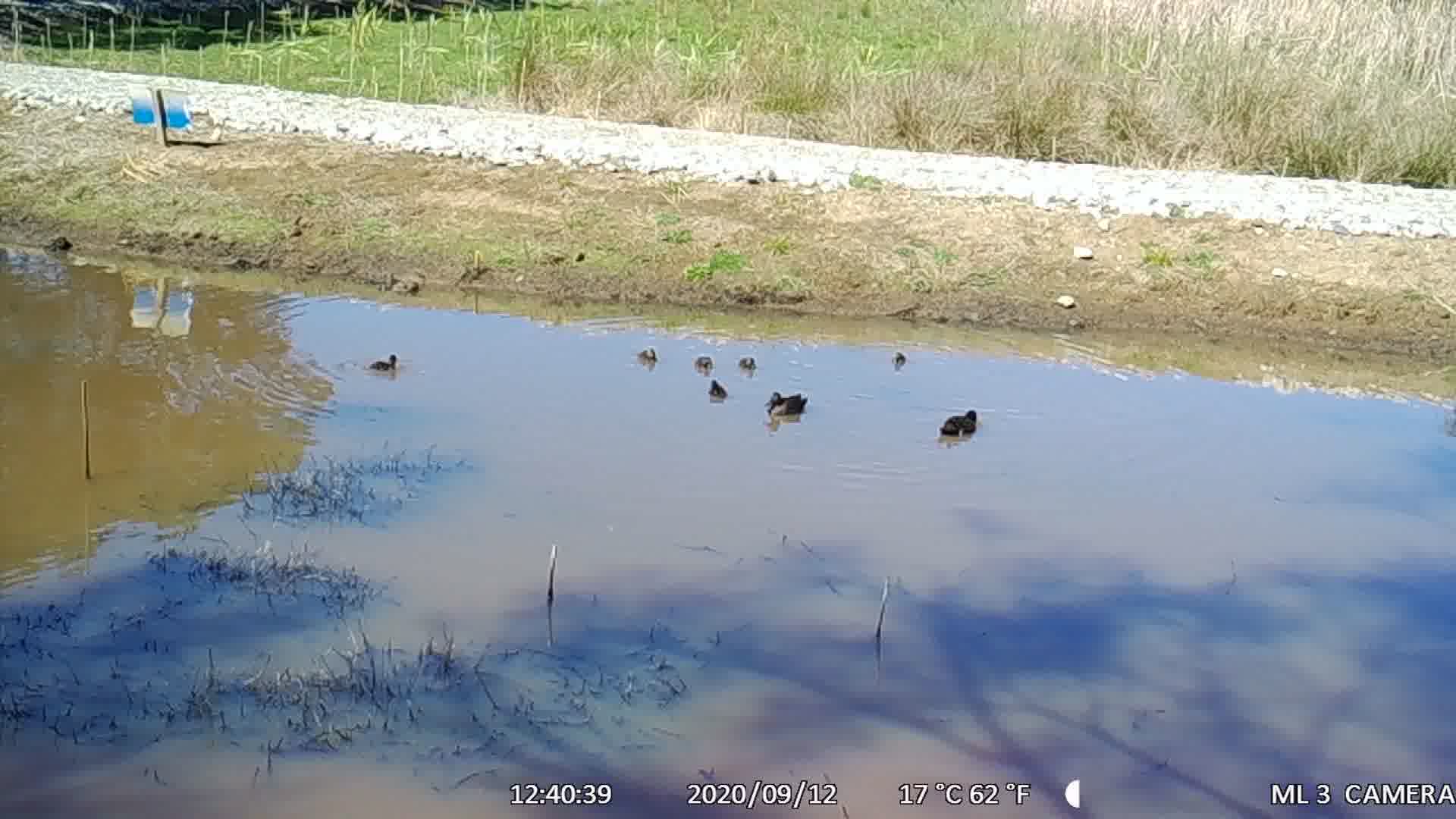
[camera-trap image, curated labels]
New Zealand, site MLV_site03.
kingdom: Animalia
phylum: Chordata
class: Aves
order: Anseriformes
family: Anatidae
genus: Anas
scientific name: Anas chlorotis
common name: brown teal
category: pateke